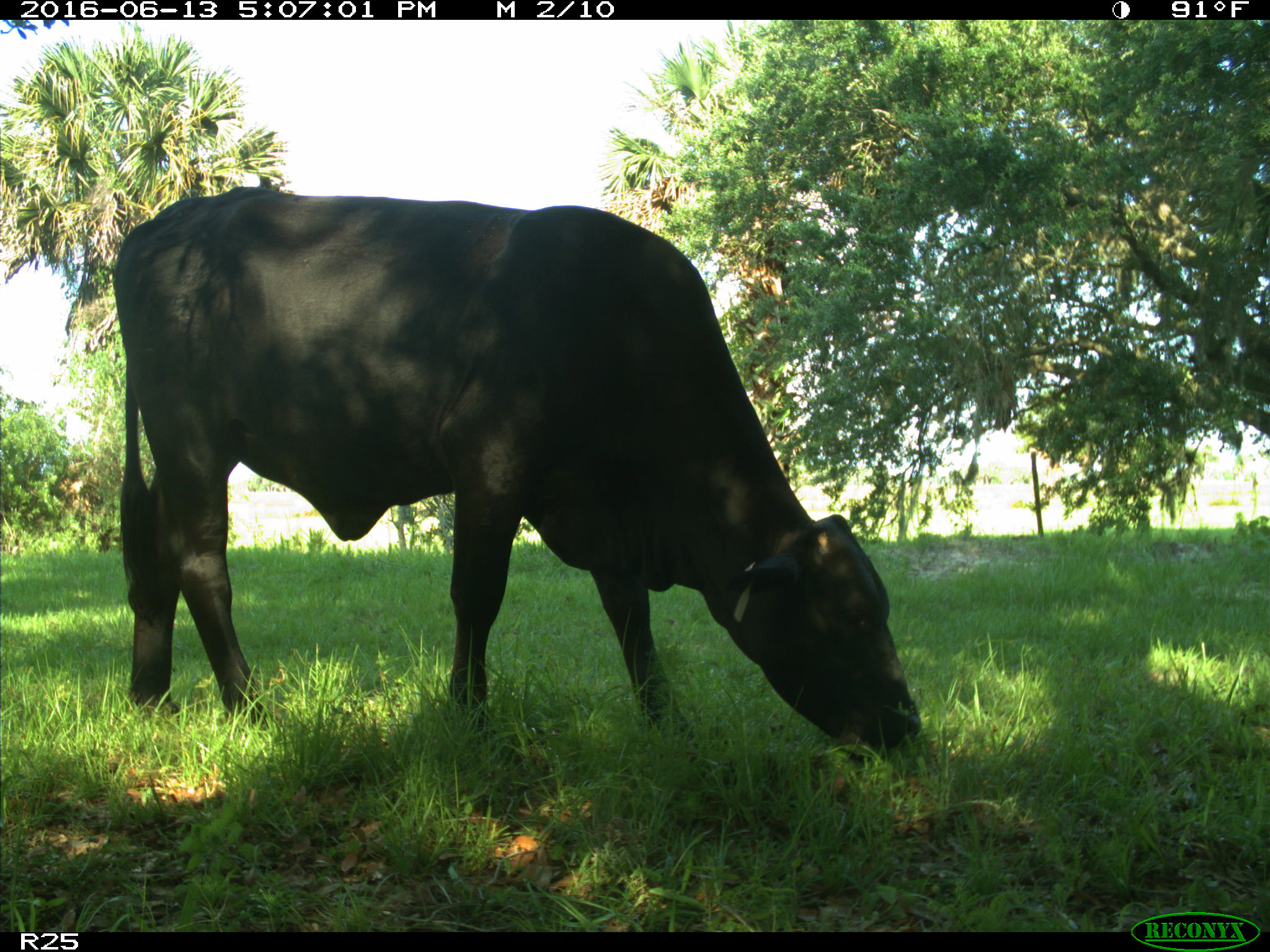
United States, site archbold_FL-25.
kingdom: Animalia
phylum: Chordata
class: Mammalia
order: Artiodactyla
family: Bovidae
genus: Bos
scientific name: Bos taurus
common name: domestic cow